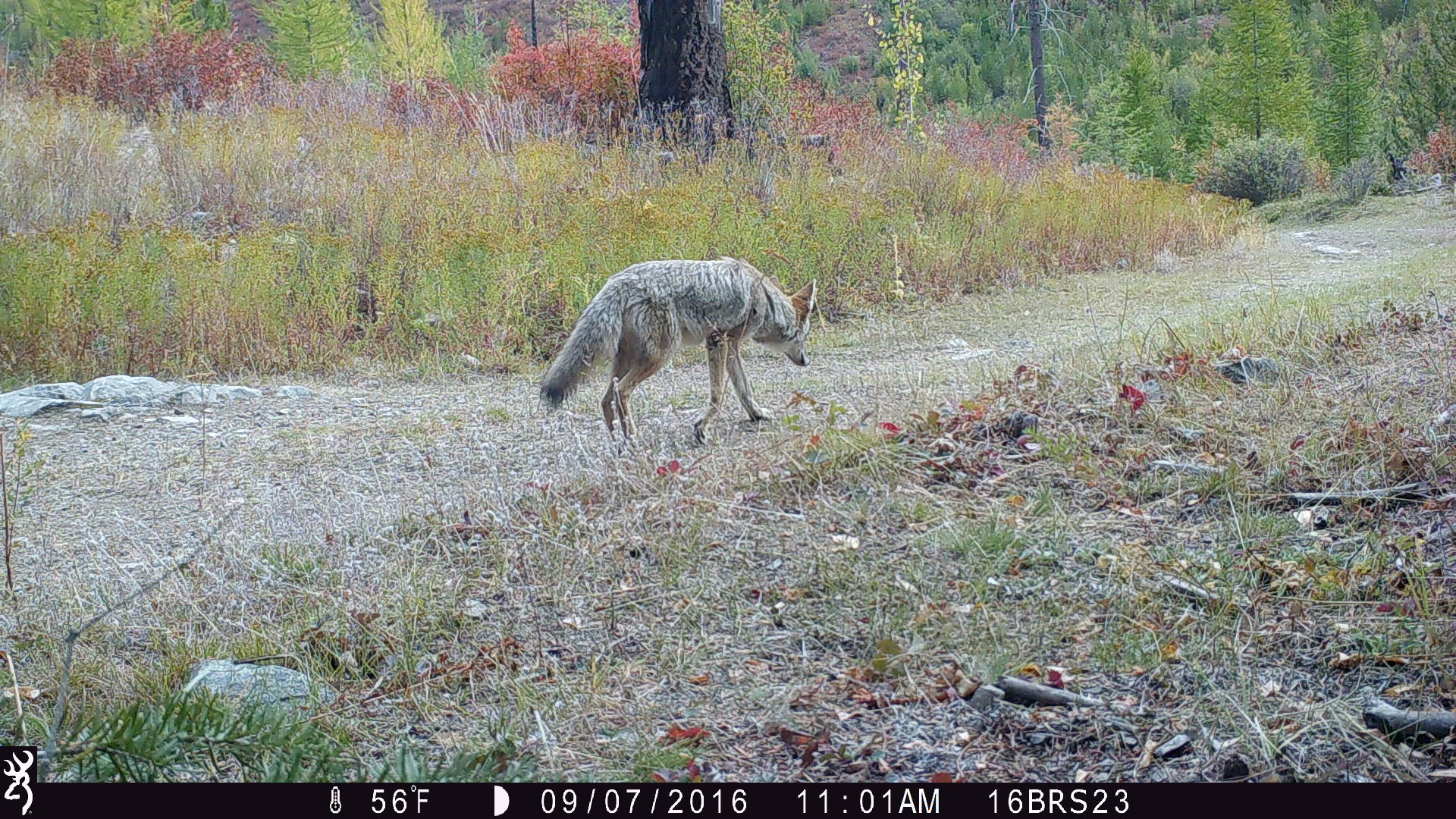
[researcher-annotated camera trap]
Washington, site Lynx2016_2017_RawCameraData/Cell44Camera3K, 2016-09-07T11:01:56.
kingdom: Animalia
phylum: Chordata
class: Mammalia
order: Carnivora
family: Canidae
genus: Canis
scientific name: Canis latrans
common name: coyote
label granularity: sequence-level